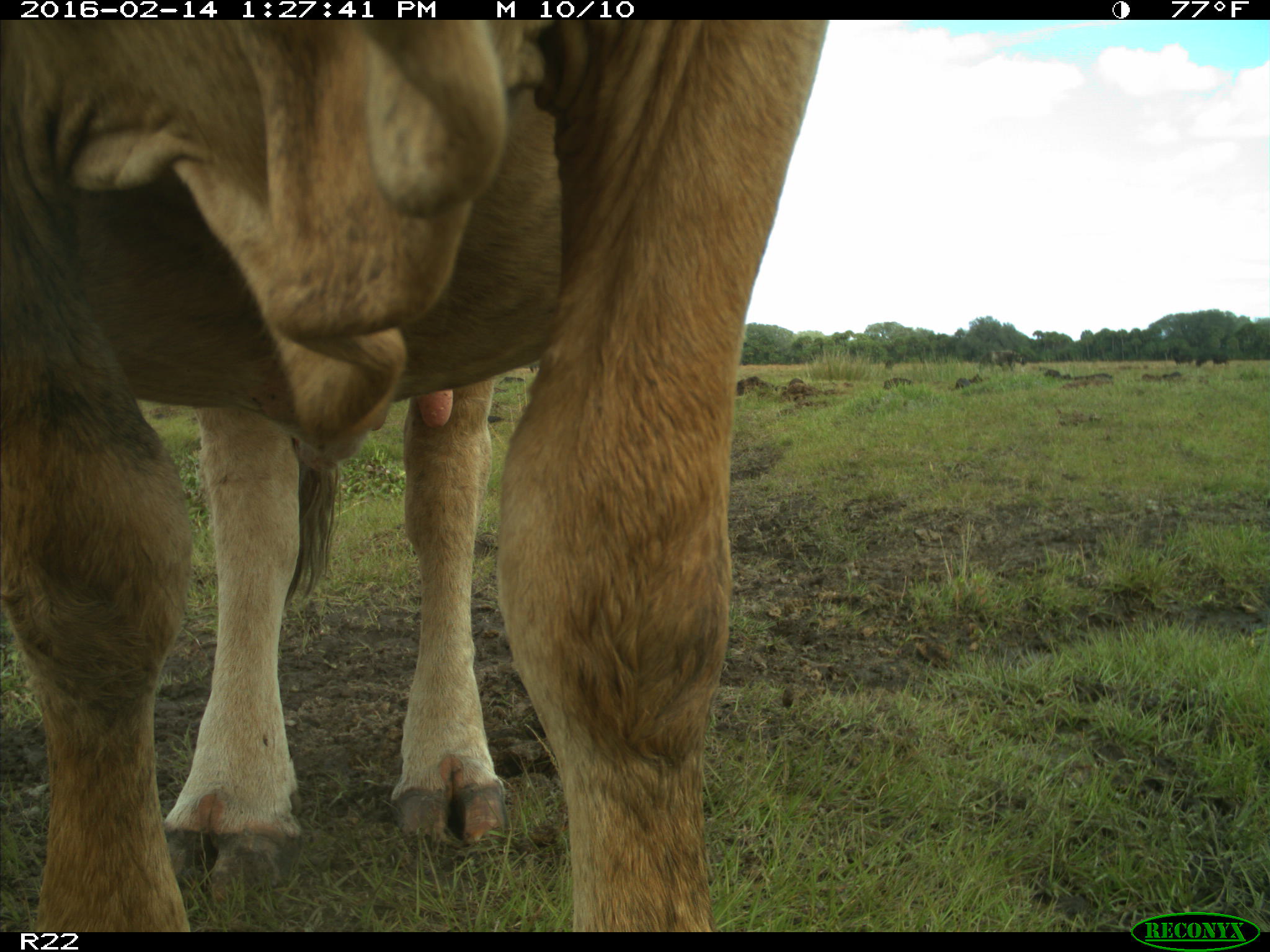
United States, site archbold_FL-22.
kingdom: Animalia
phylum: Chordata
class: Mammalia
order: Artiodactyla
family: Bovidae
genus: Bos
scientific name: Bos taurus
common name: domestic cow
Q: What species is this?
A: Bos taurus (domestic cow).